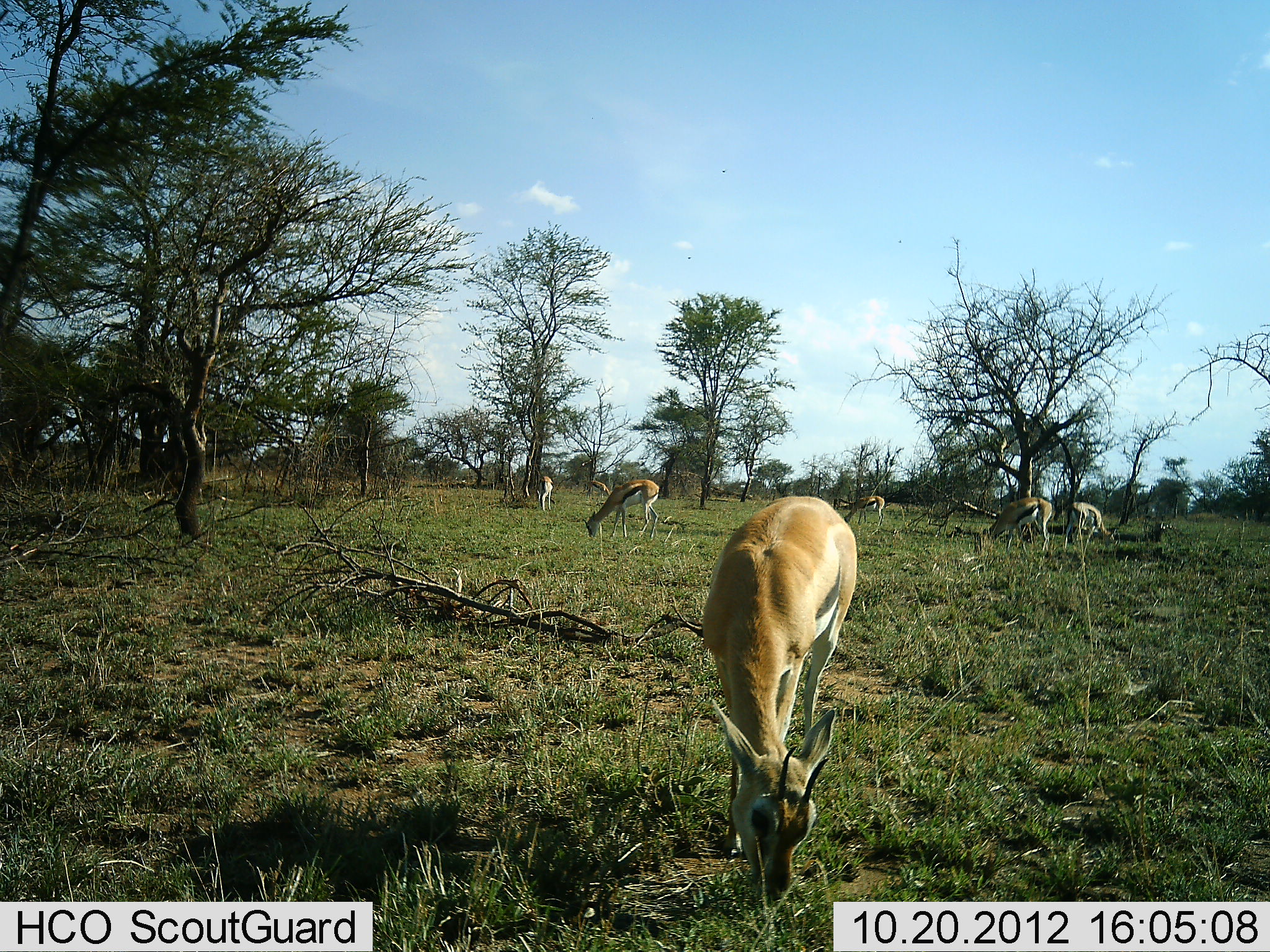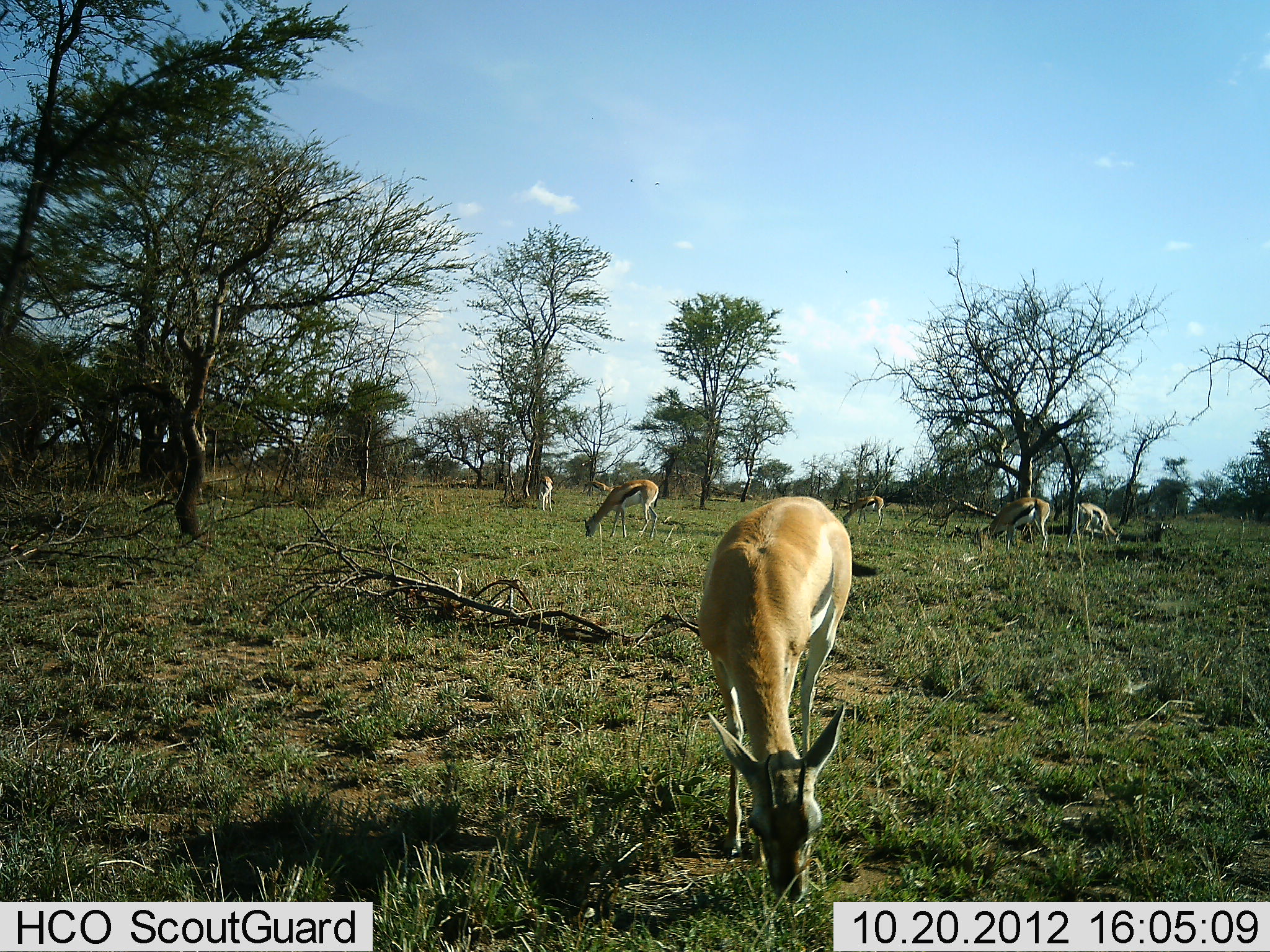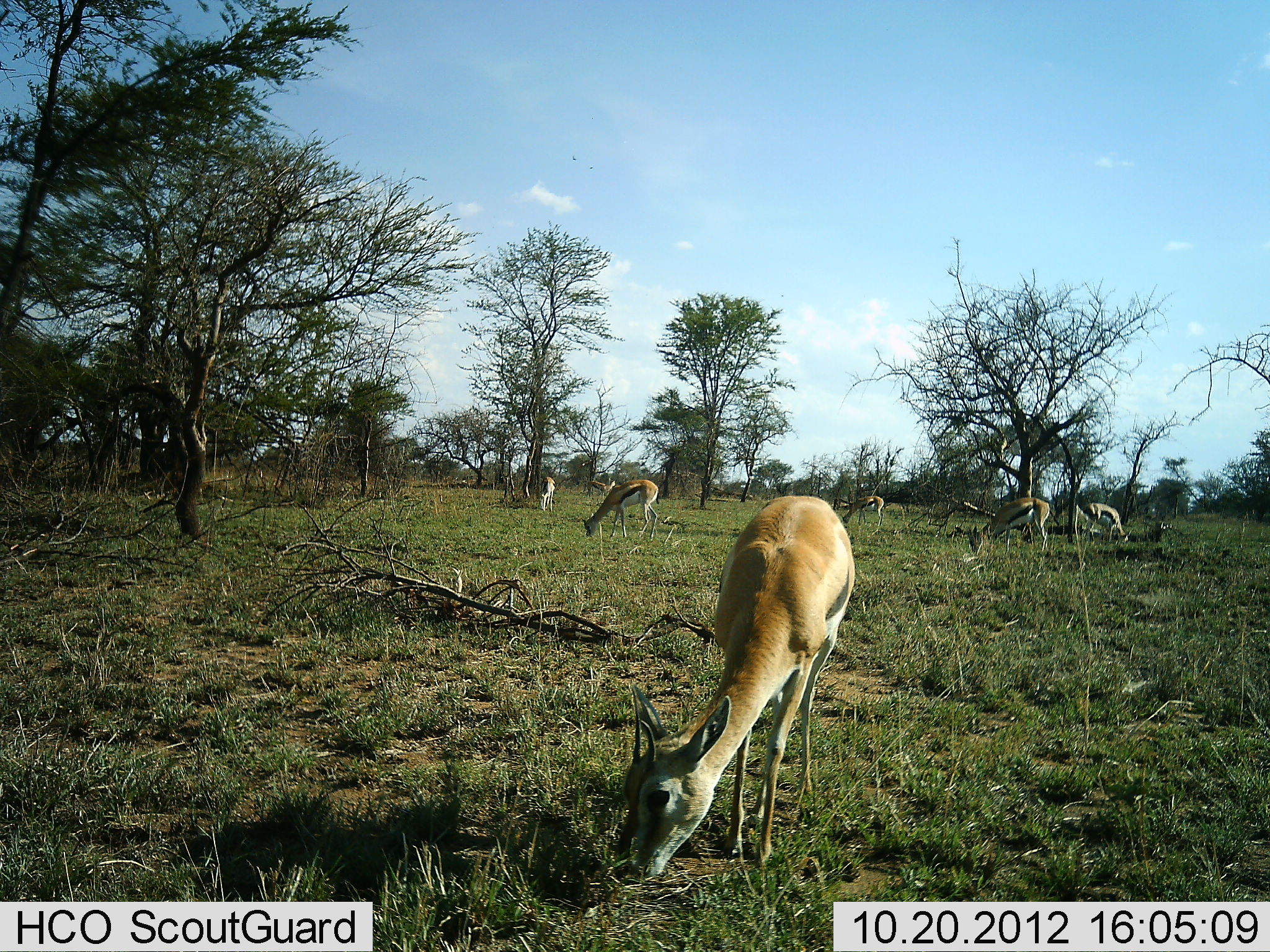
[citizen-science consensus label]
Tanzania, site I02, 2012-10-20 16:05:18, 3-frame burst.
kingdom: Animalia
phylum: Chordata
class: Mammalia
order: Artiodactyla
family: Bovidae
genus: Eudorcas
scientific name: Eudorcas thomsonii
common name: thomson's gazelle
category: gazellethomsons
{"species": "gazellethomsons (thomson's gazelle) (Eudorcas thomsonii)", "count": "7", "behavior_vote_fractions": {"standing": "20%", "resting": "0%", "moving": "0%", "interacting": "0%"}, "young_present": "0%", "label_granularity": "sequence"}